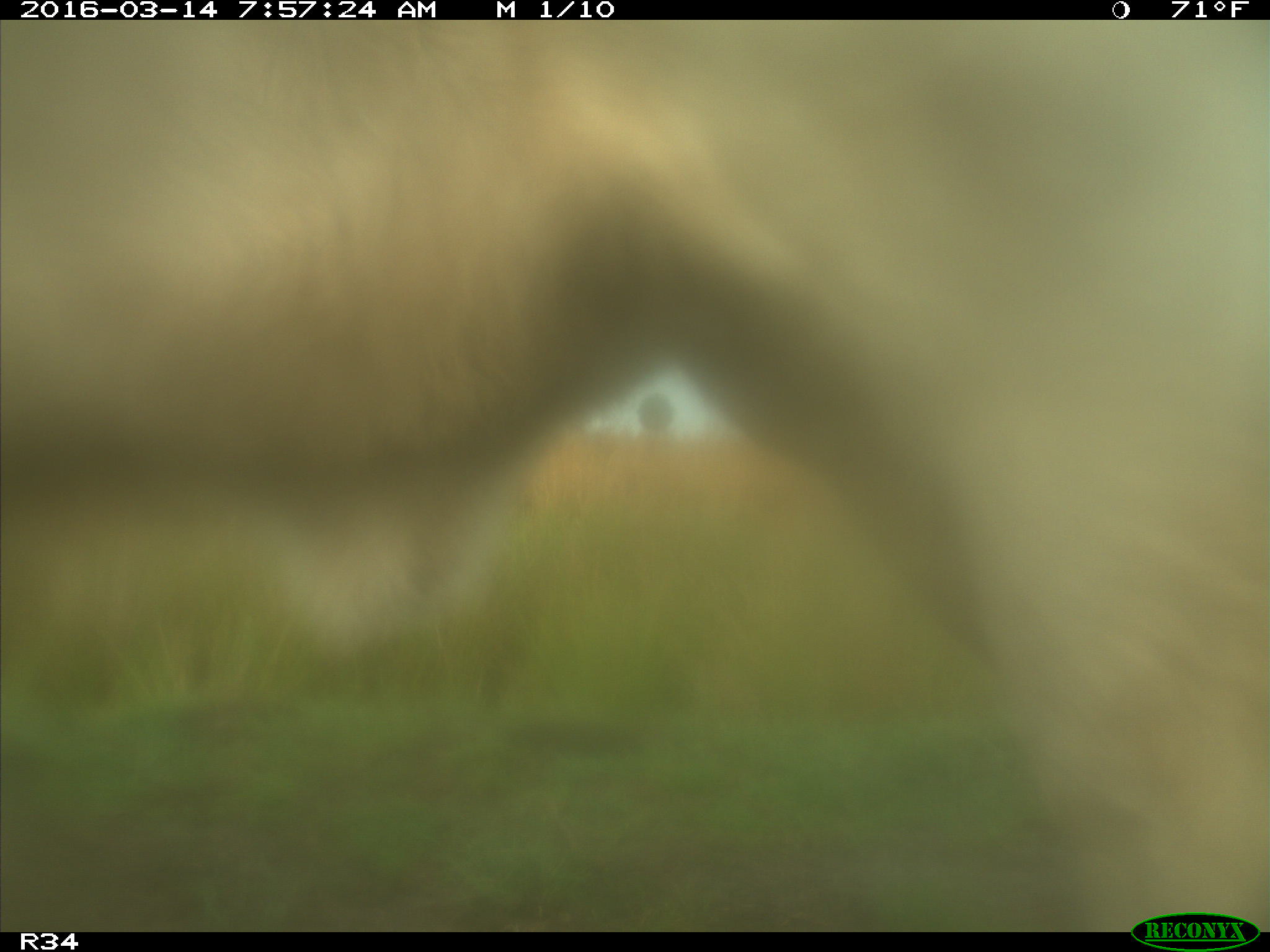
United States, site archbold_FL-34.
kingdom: Animalia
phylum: Chordata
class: Mammalia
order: Artiodactyla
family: Bovidae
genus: Bos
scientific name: Bos taurus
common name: domestic cow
Bos taurus (domestic cow).